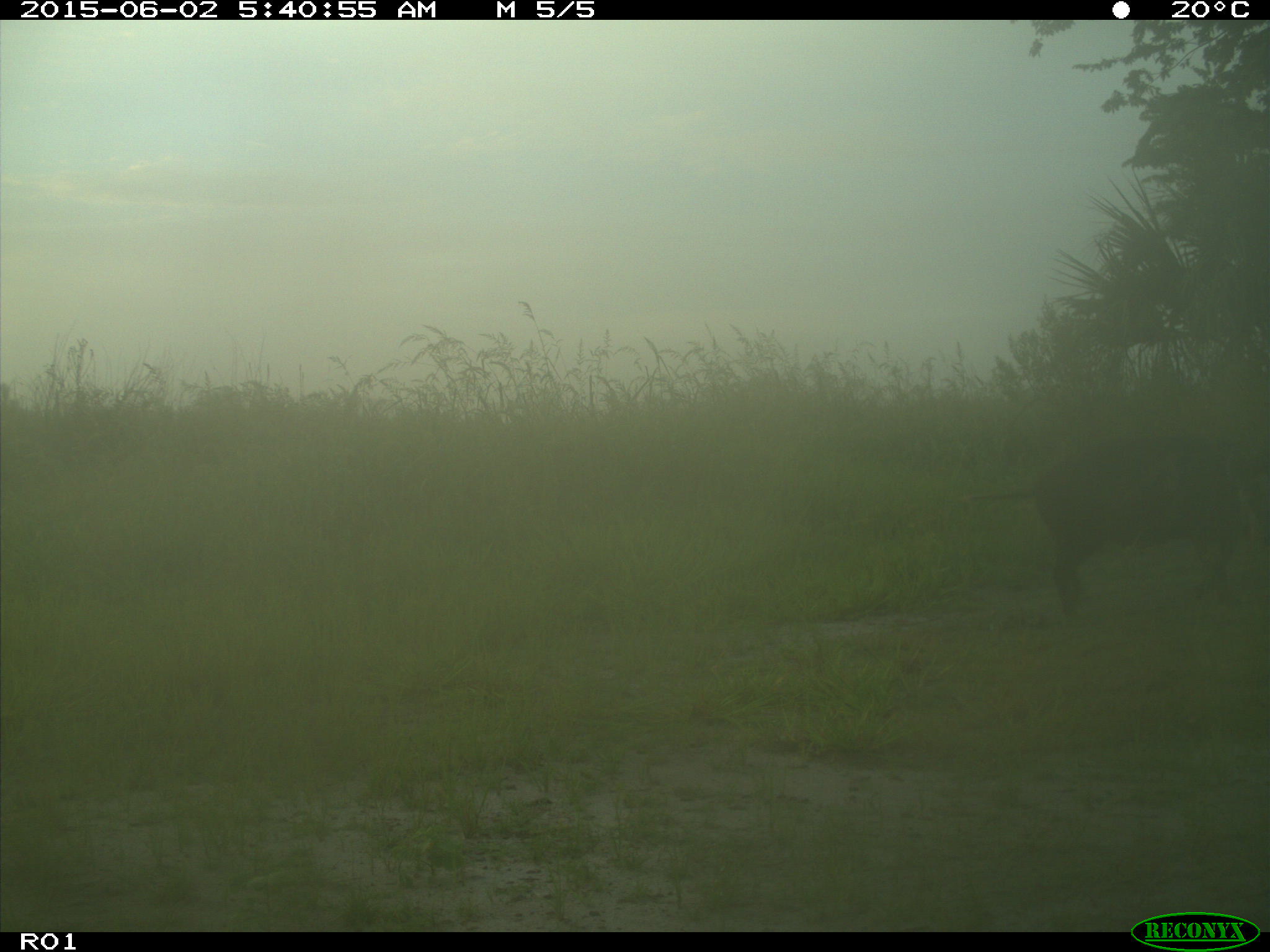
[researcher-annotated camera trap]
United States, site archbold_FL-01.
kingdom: Animalia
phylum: Chordata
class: Mammalia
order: Artiodactyla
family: Suidae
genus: Sus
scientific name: Sus scrofa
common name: wild boar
Sus scrofa (wild boar).